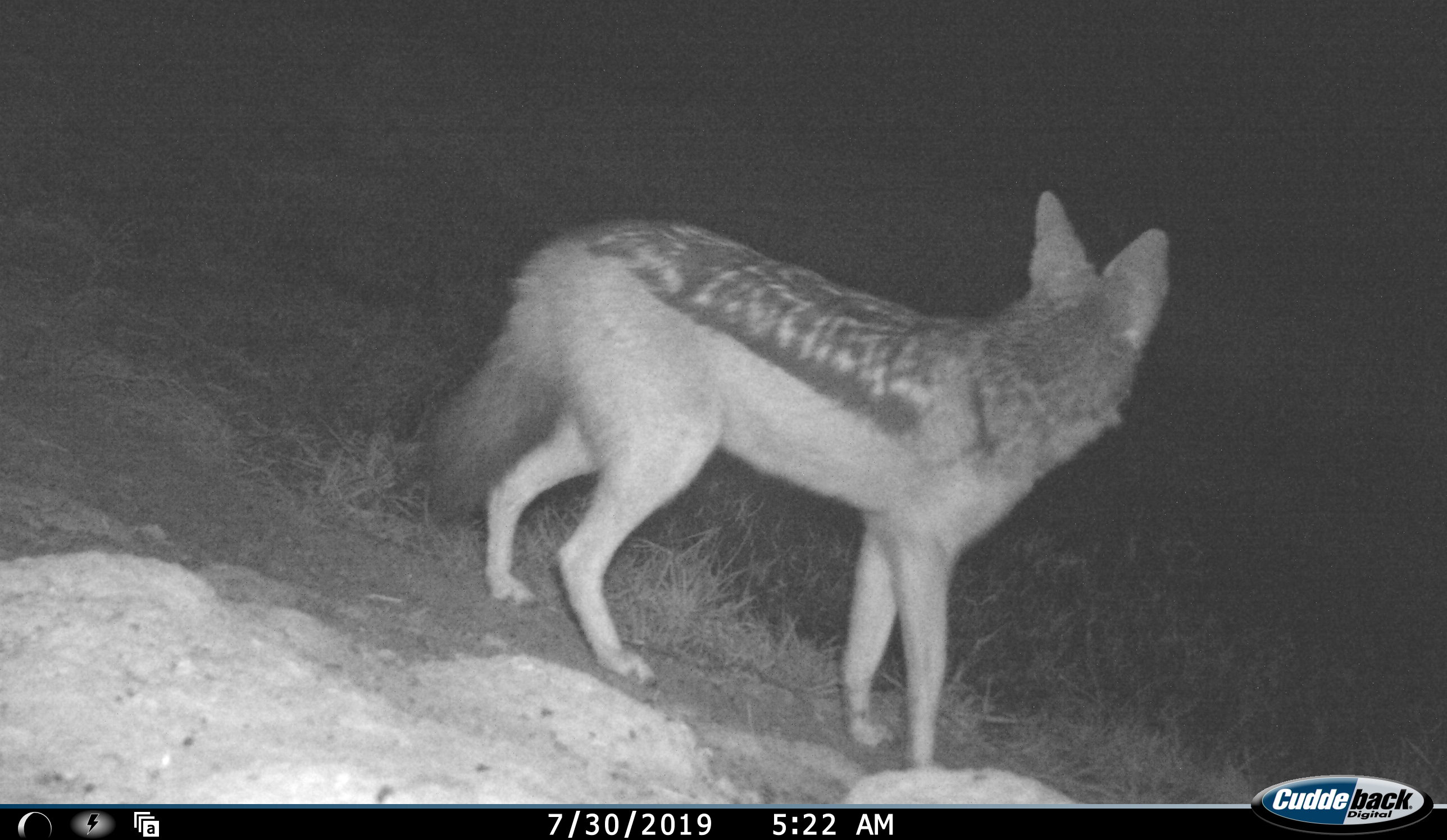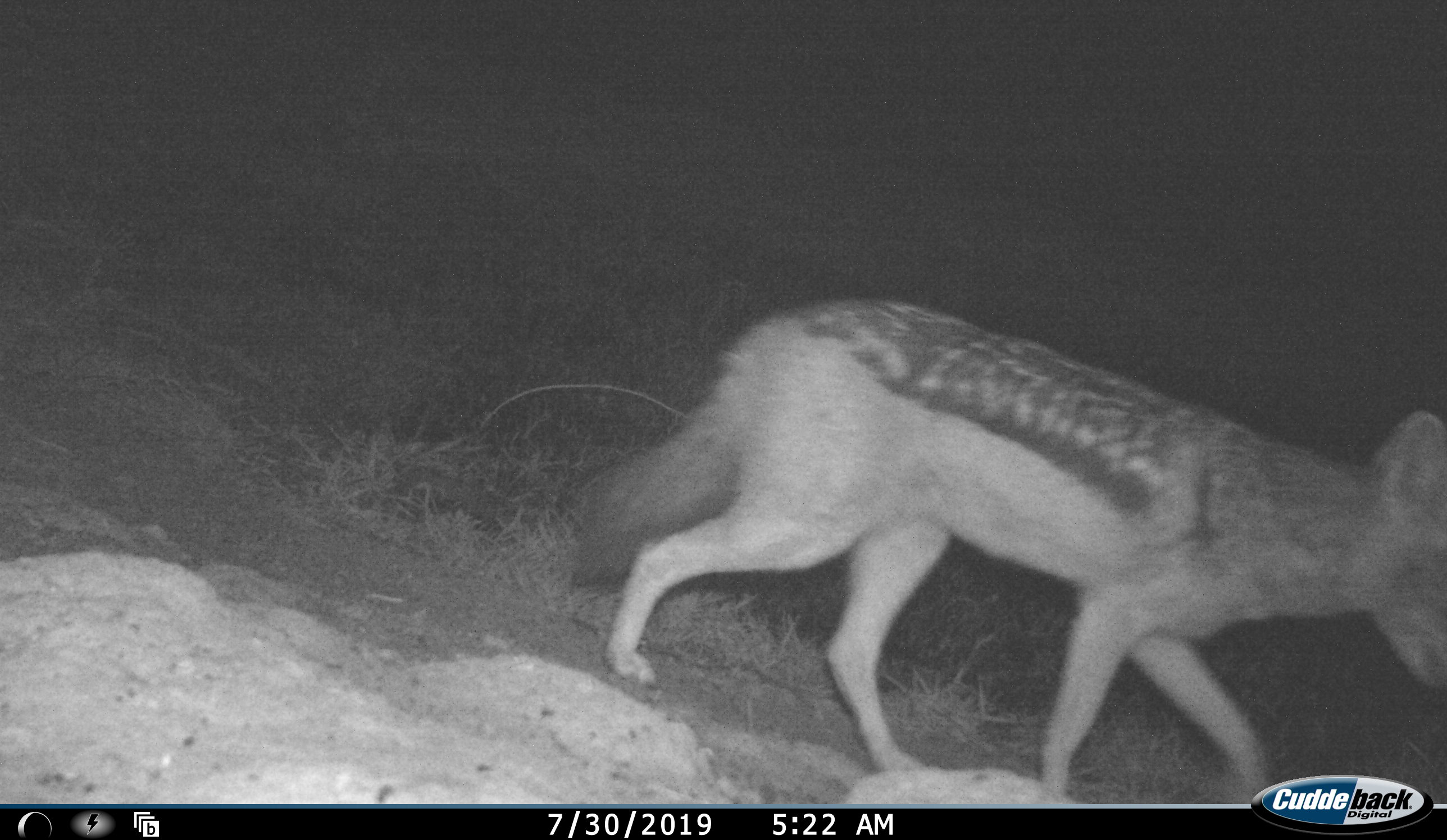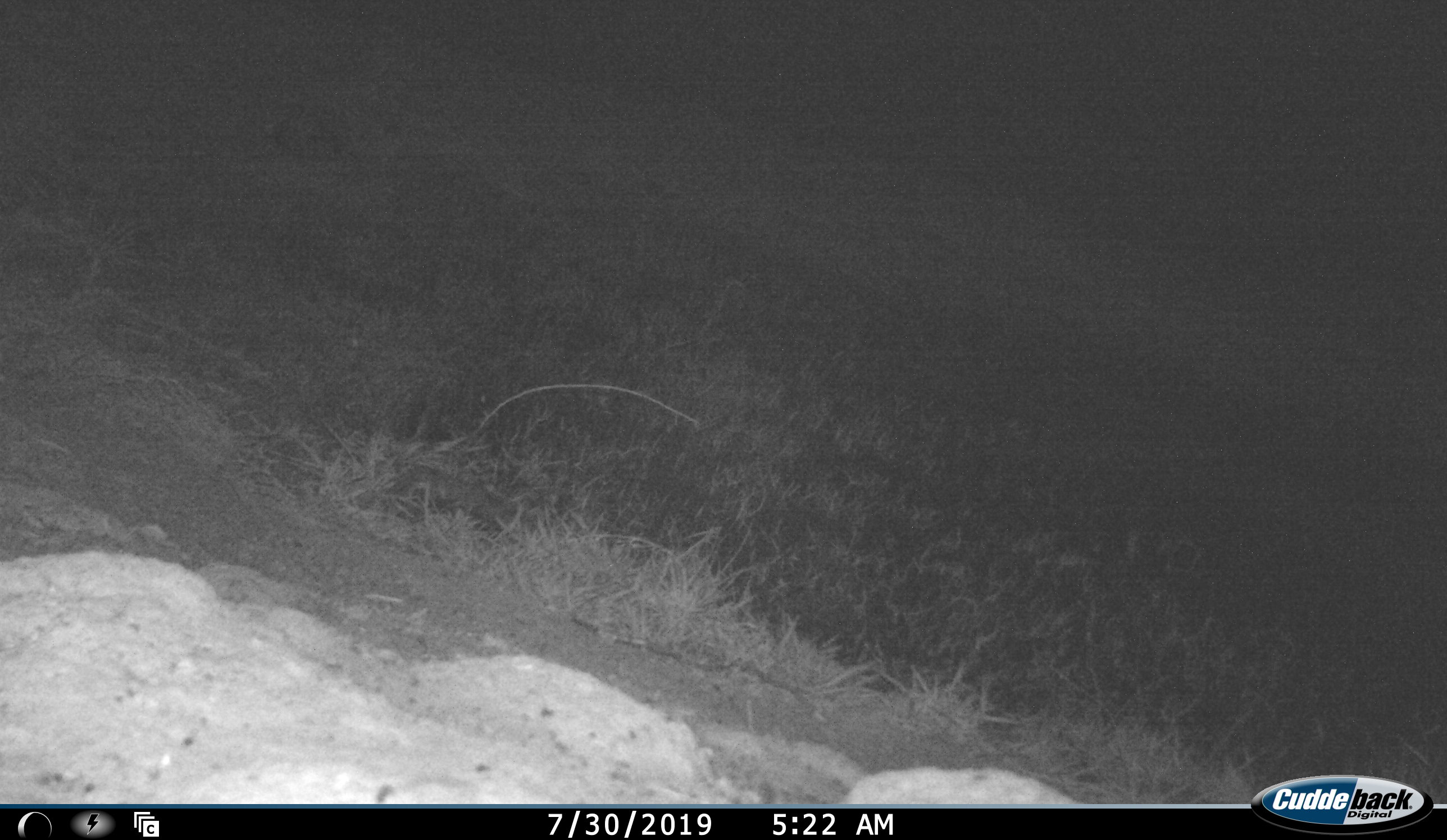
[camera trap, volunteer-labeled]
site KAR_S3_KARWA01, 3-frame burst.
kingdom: Animalia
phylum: Chordata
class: Mammalia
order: Carnivora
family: Canidae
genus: Lupulella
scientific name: Lupulella mesomelas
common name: black-backed jackal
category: jackalblackbacked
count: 1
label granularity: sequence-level